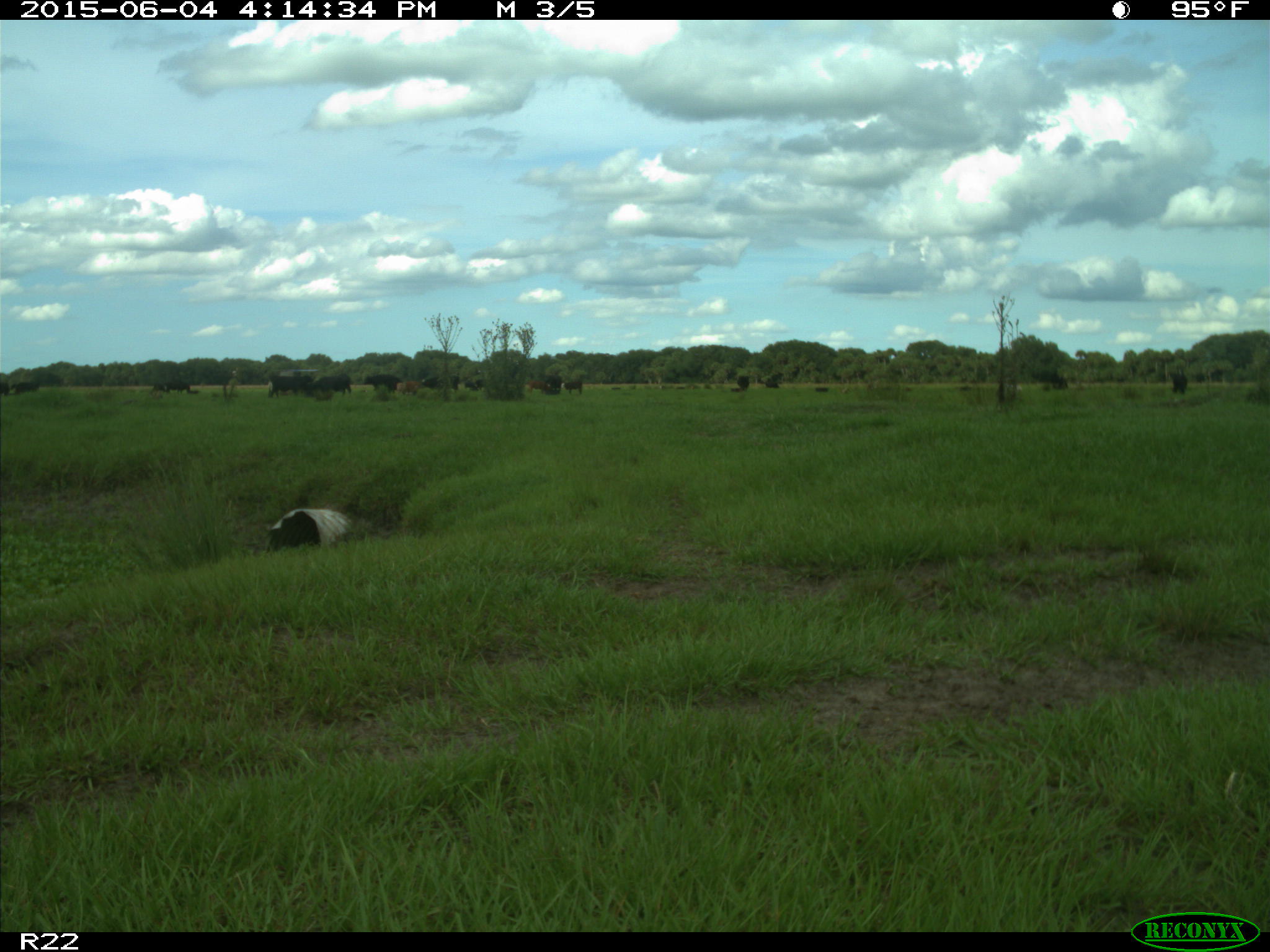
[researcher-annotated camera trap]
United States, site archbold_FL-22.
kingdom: Animalia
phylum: Chordata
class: Mammalia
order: Artiodactyla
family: Bovidae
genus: Bos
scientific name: Bos taurus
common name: domestic cow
Bos taurus (domestic cow).